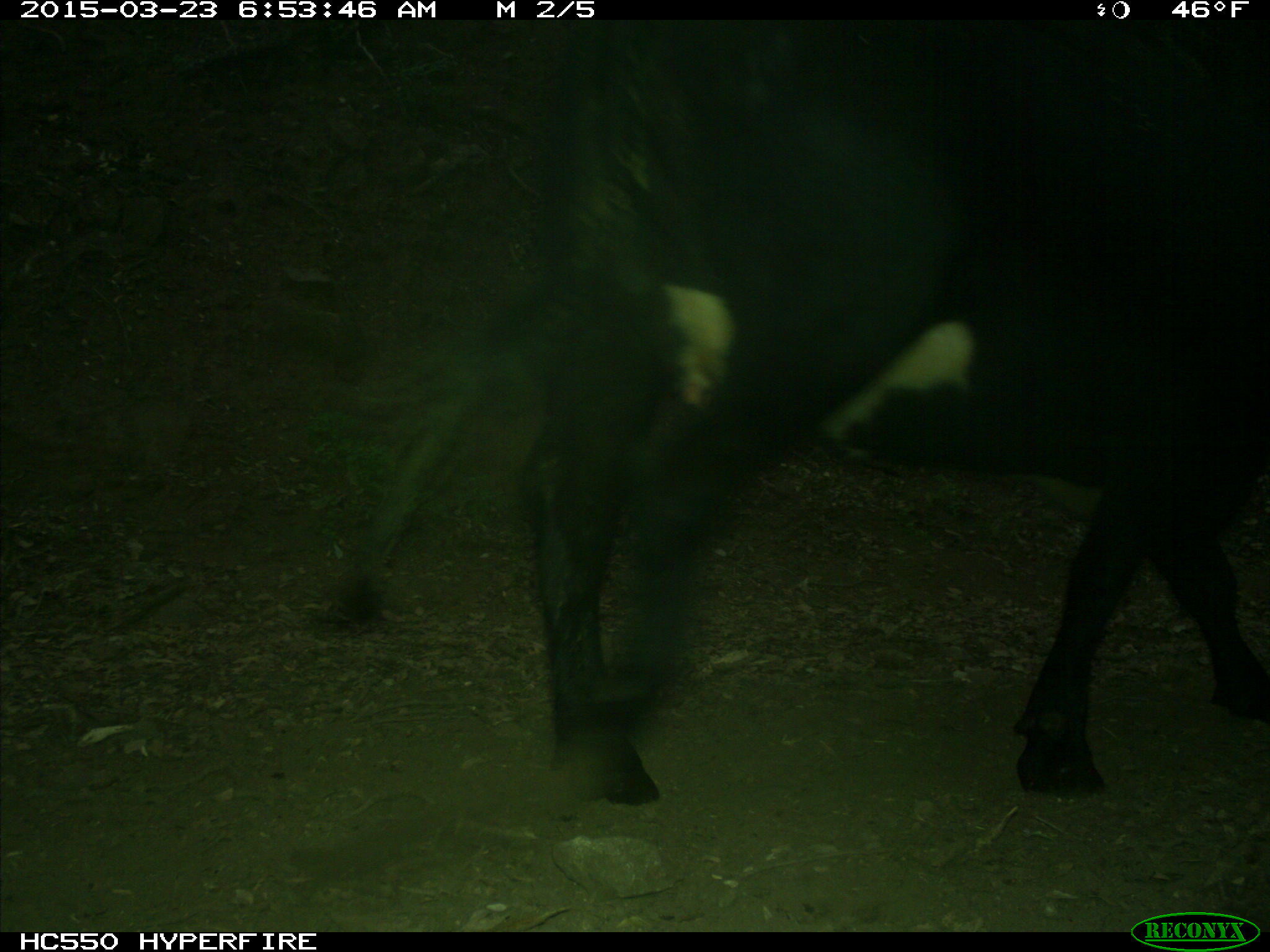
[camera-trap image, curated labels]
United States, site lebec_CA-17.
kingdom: Animalia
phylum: Chordata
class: Mammalia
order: Artiodactyla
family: Bovidae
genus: Bos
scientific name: Bos taurus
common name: domestic cow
Bos taurus (domestic cow).